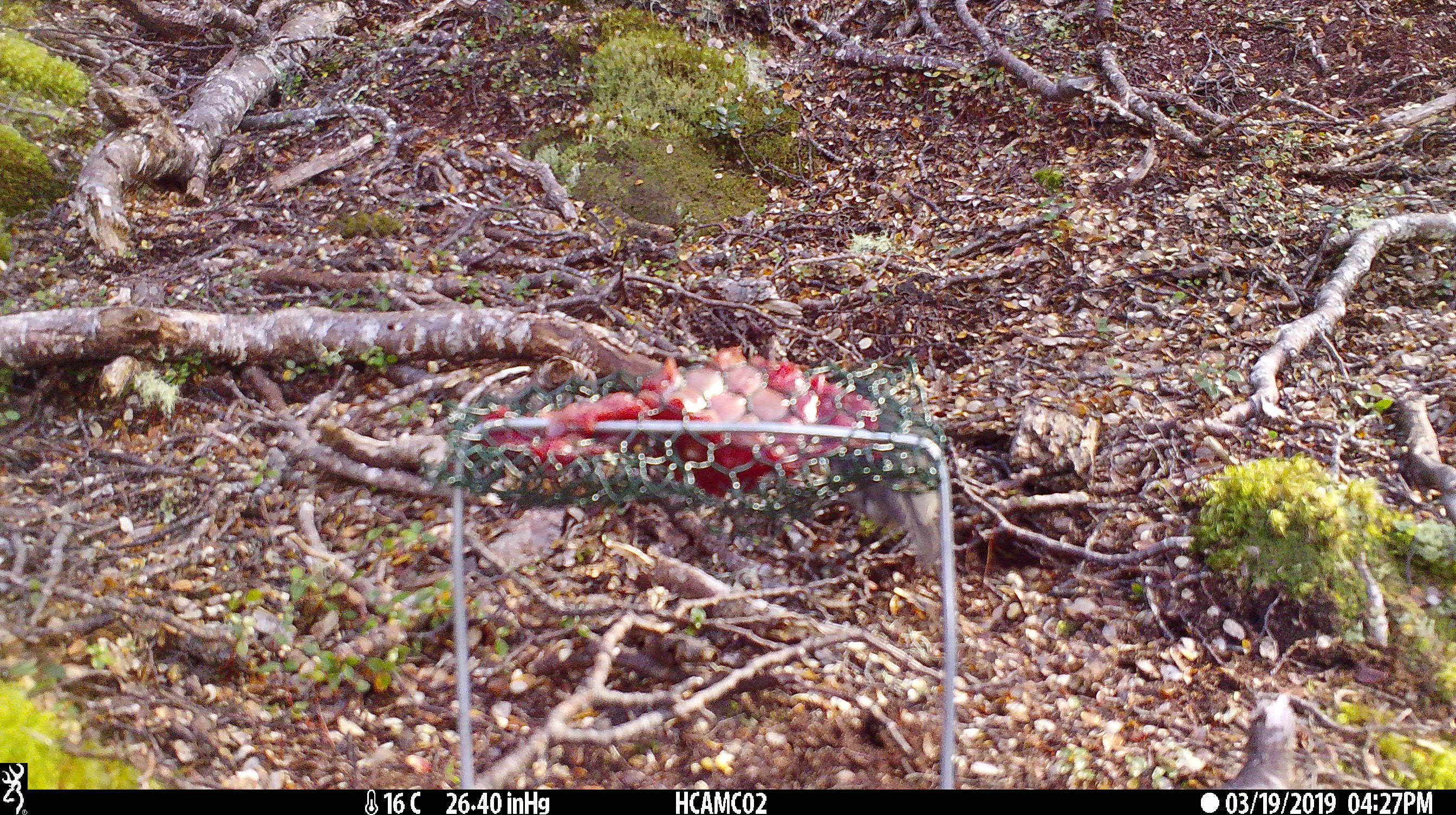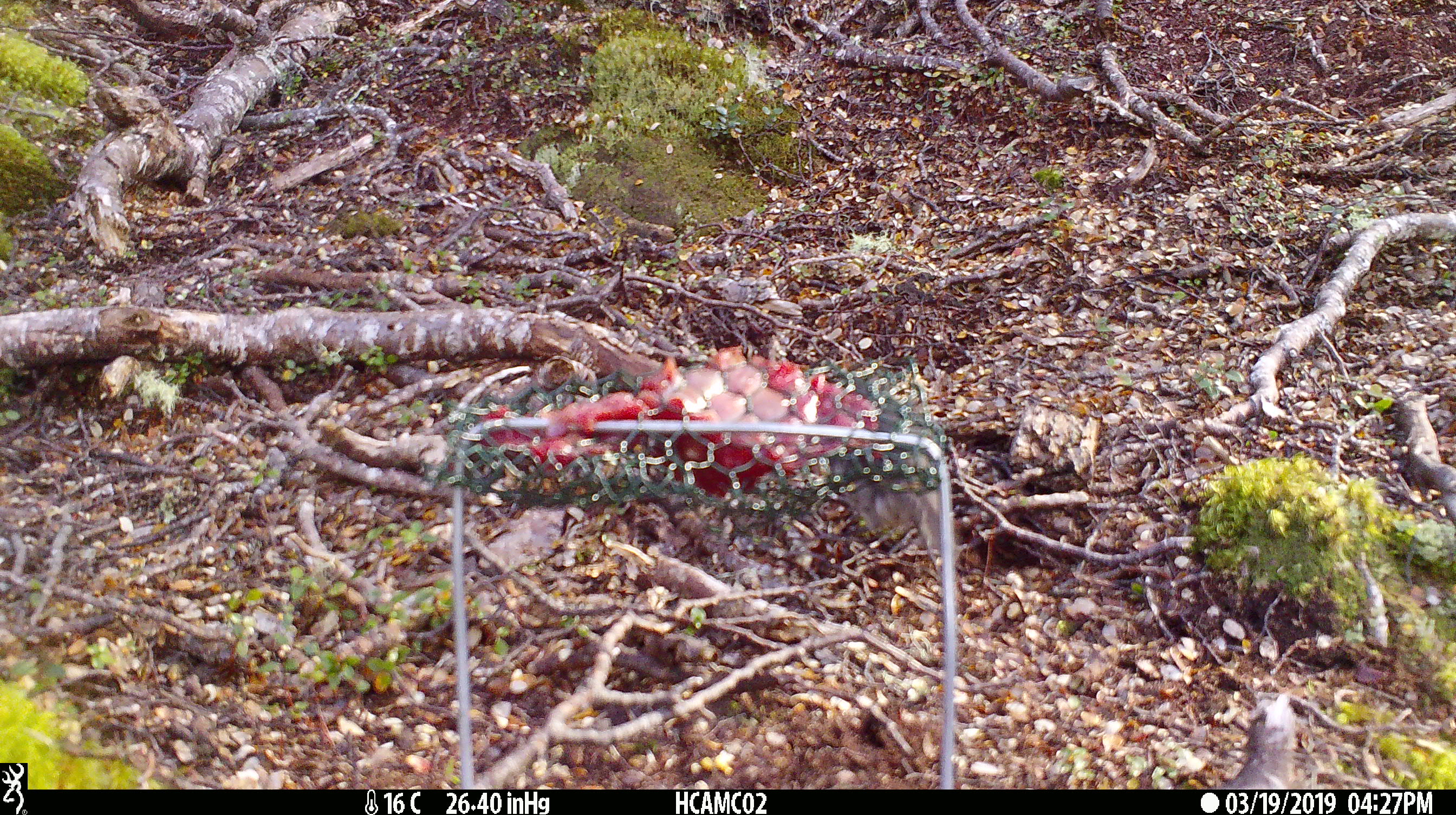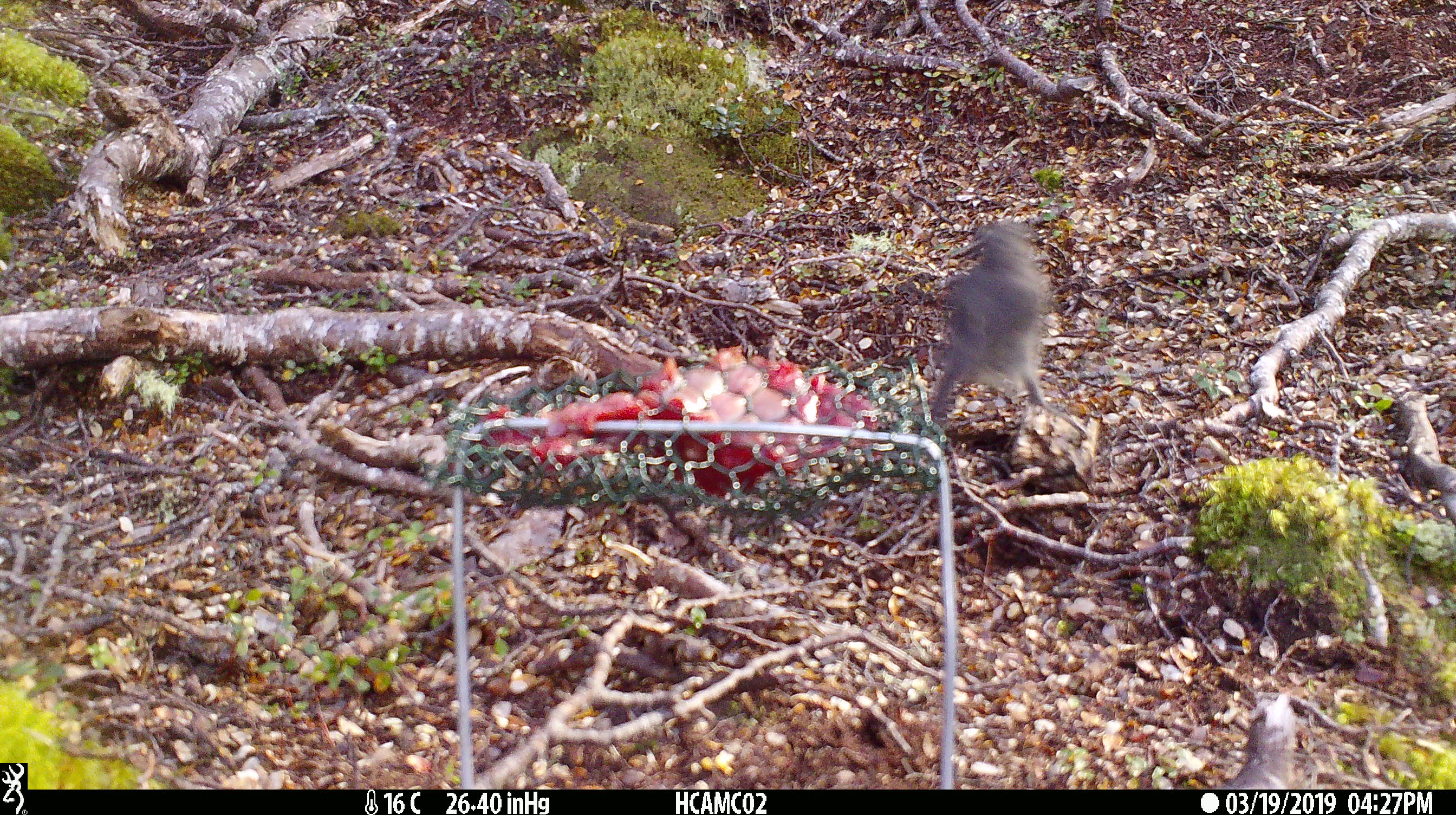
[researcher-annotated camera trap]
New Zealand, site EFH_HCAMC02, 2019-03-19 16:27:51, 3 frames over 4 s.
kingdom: Animalia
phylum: Chordata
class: Aves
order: Passeriformes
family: Petroicidae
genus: Petroica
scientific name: Petroica australis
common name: new zealand robin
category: robin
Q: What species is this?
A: Robin (new zealand robin) (Petroica australis).